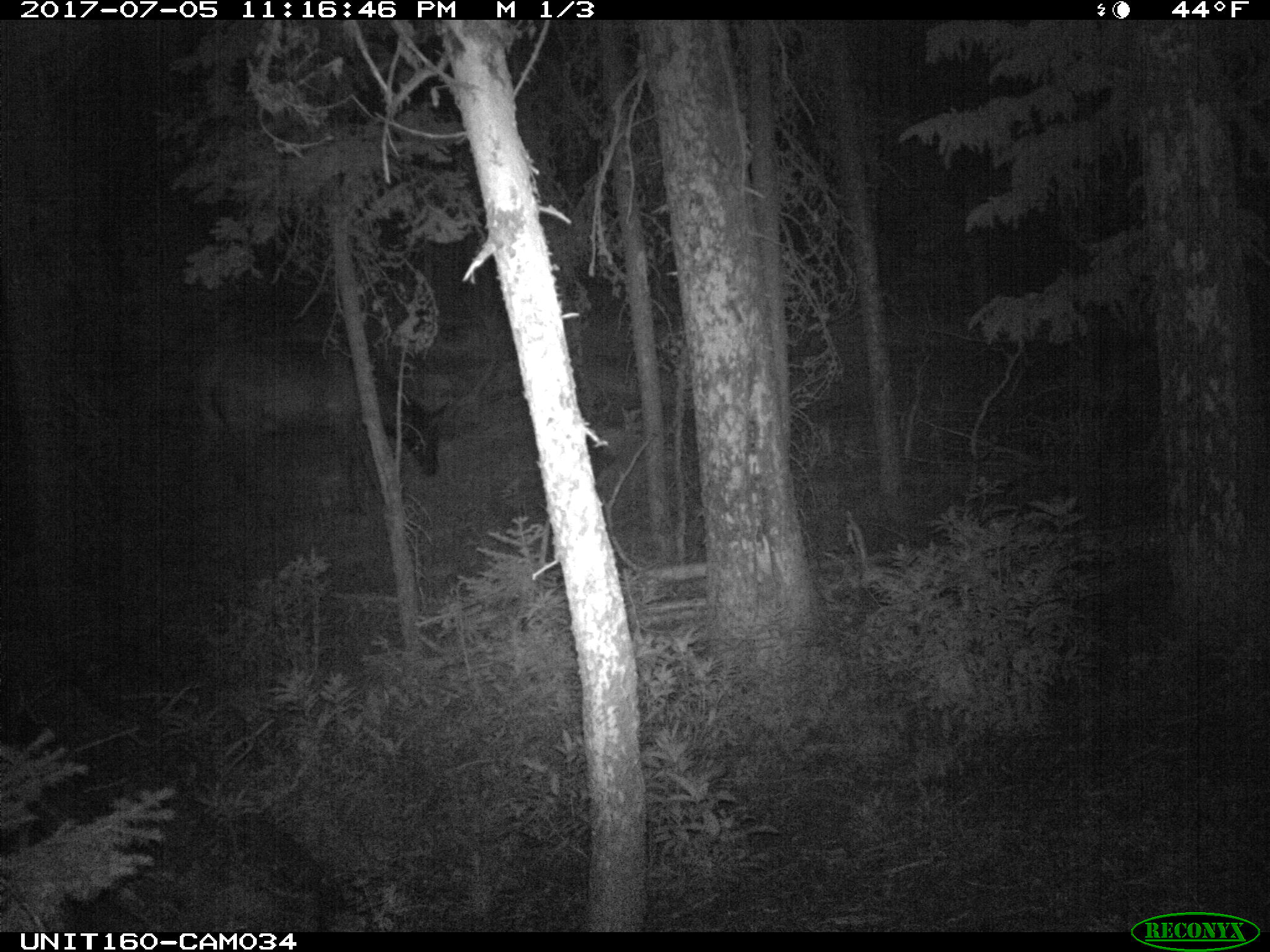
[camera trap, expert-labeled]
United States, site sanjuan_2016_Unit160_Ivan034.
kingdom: Animalia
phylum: Chordata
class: Mammalia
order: Artiodactyla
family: Cervidae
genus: Cervus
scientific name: Cervus elaphus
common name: red deer